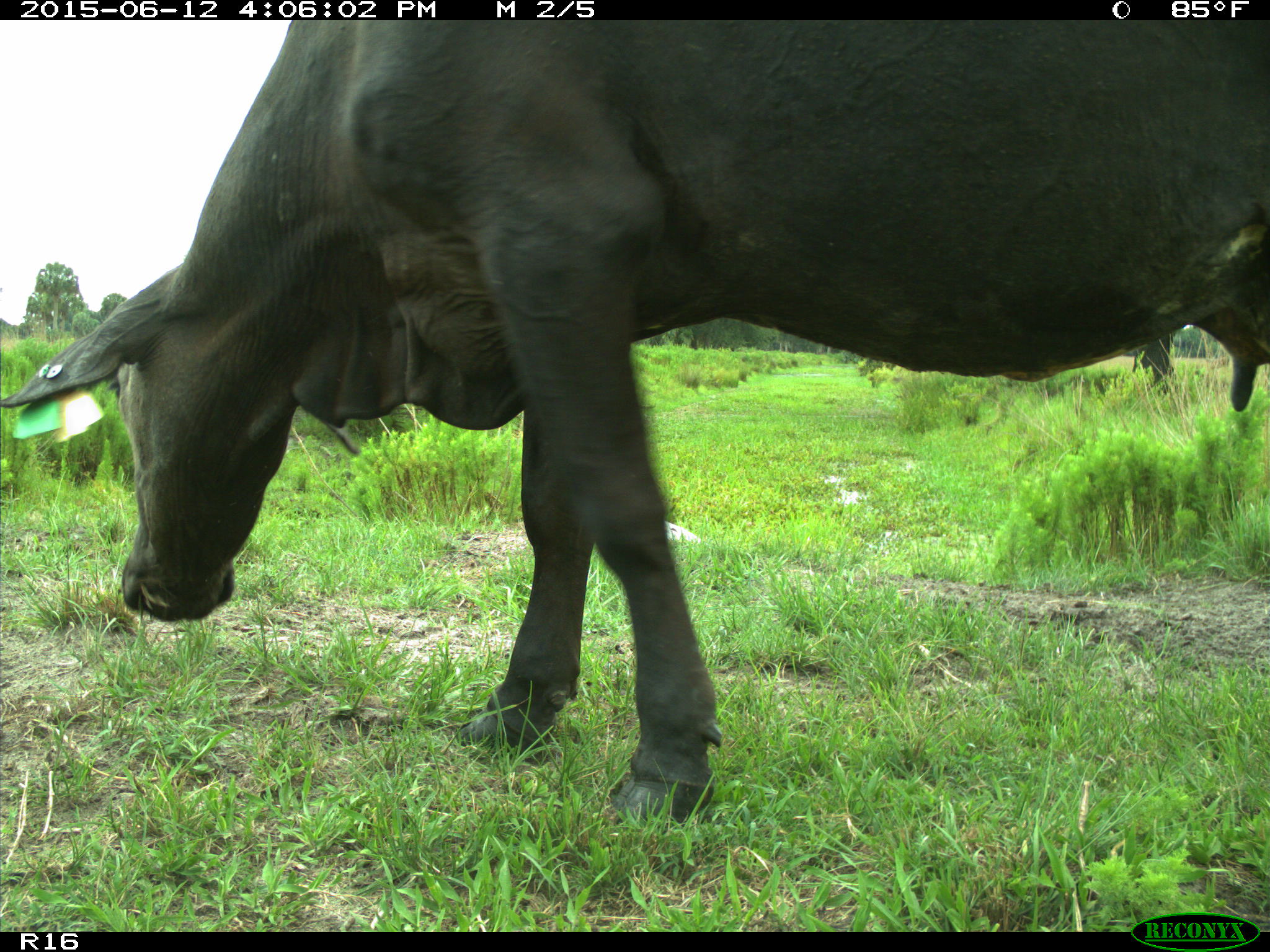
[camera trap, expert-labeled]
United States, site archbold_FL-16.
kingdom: Animalia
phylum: Chordata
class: Mammalia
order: Artiodactyla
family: Bovidae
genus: Bos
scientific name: Bos taurus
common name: domestic cow